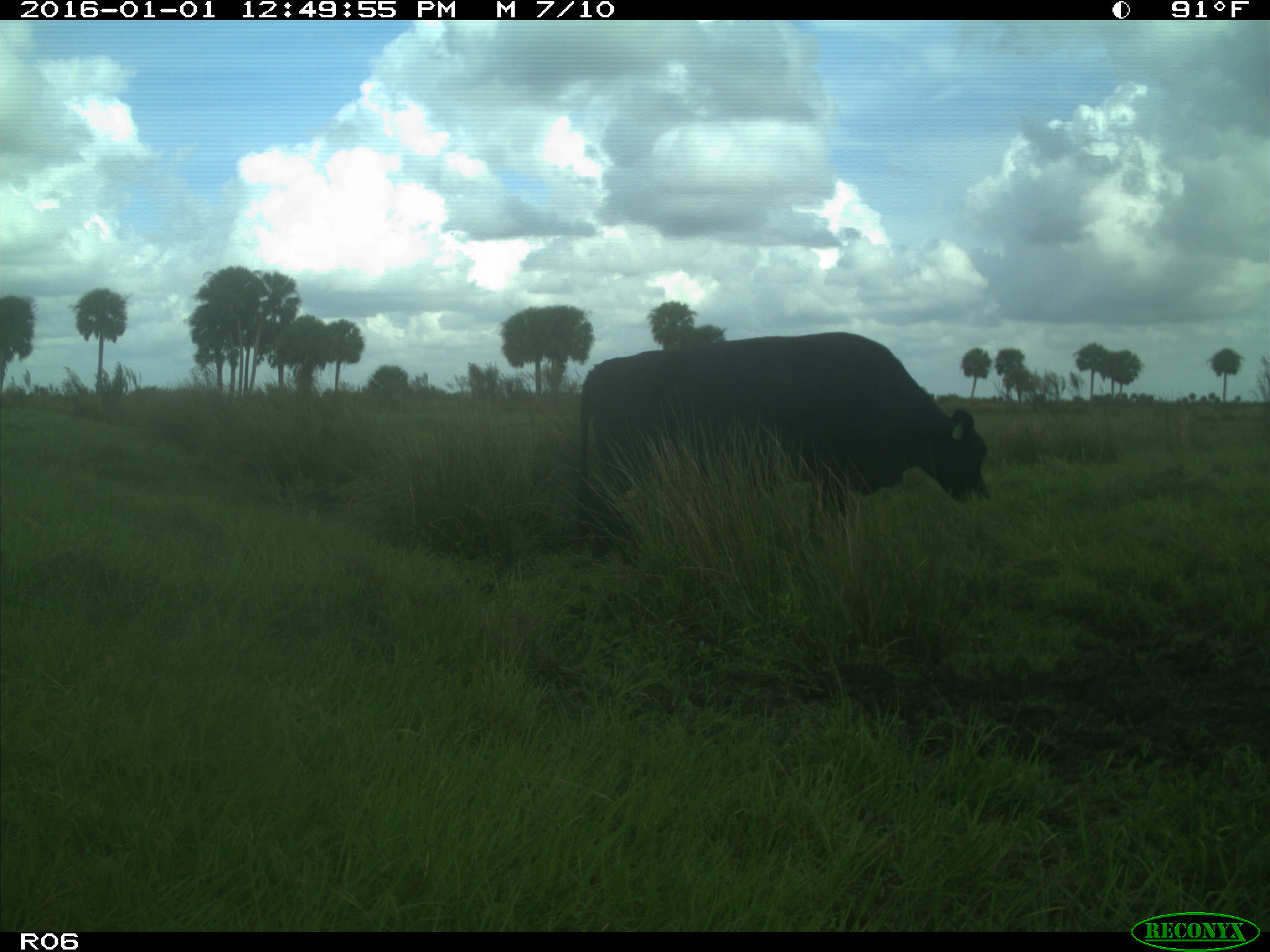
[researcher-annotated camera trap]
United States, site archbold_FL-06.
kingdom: Animalia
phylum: Chordata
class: Mammalia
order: Artiodactyla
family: Bovidae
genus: Bos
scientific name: Bos taurus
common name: domestic cow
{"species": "Bos taurus (domestic cow)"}